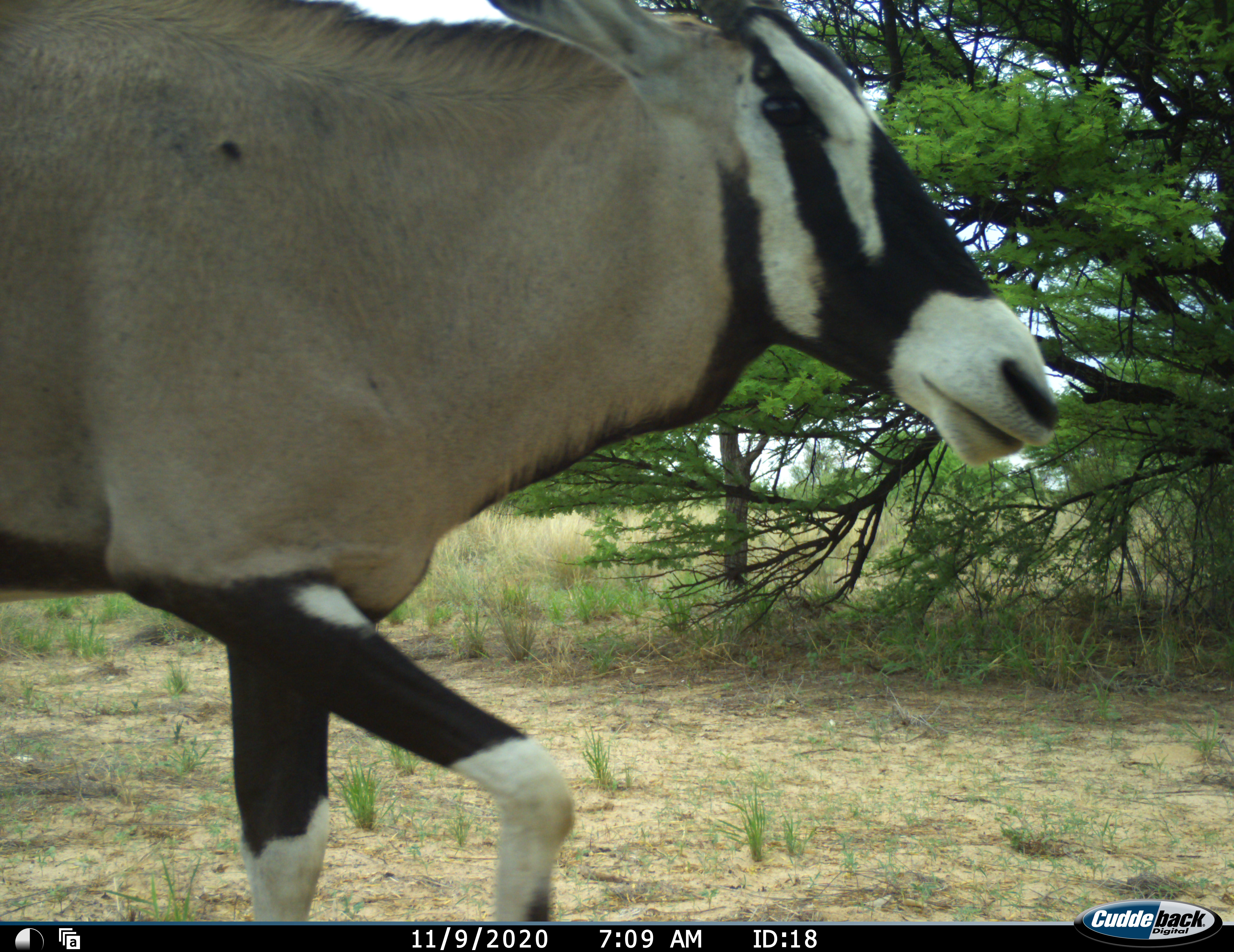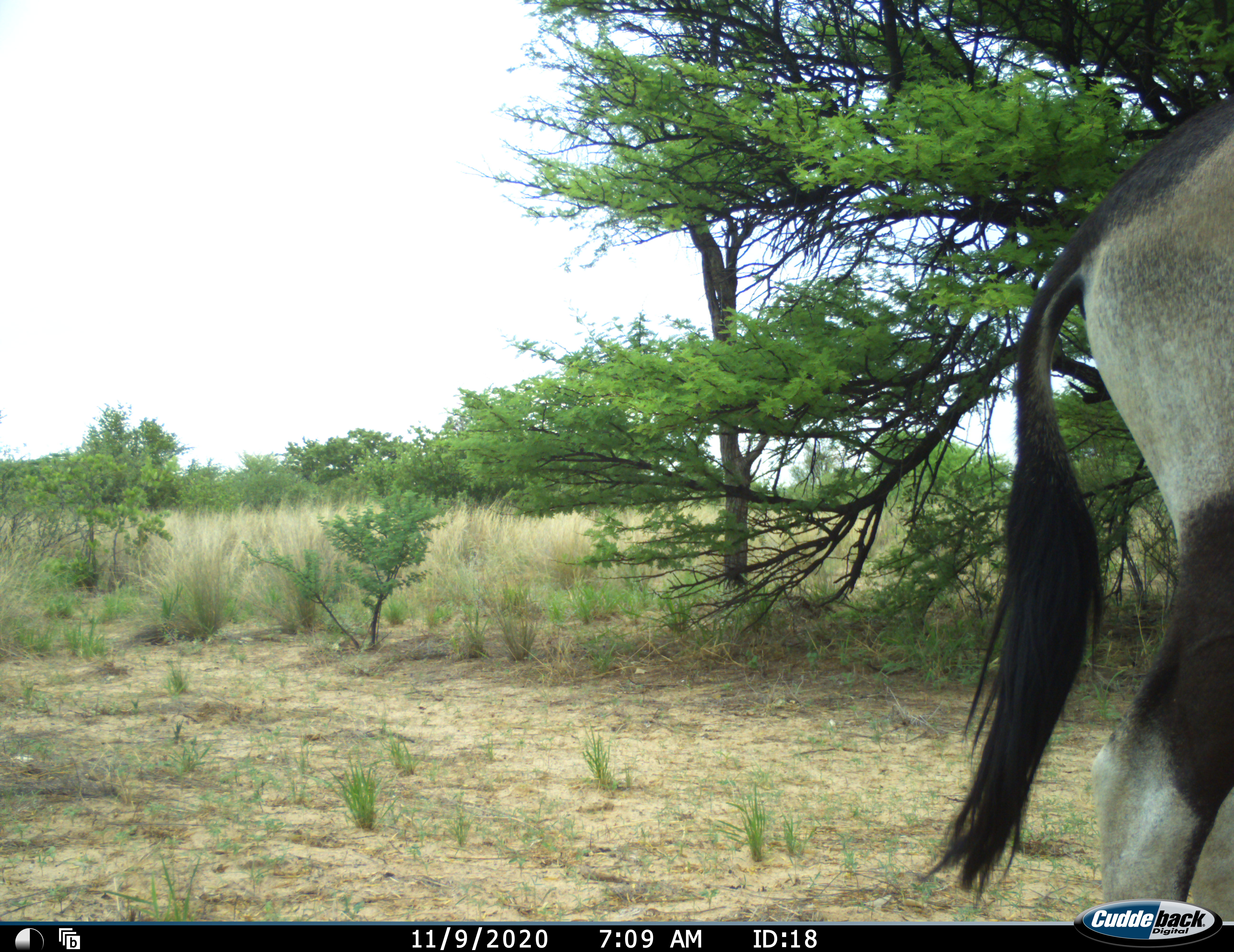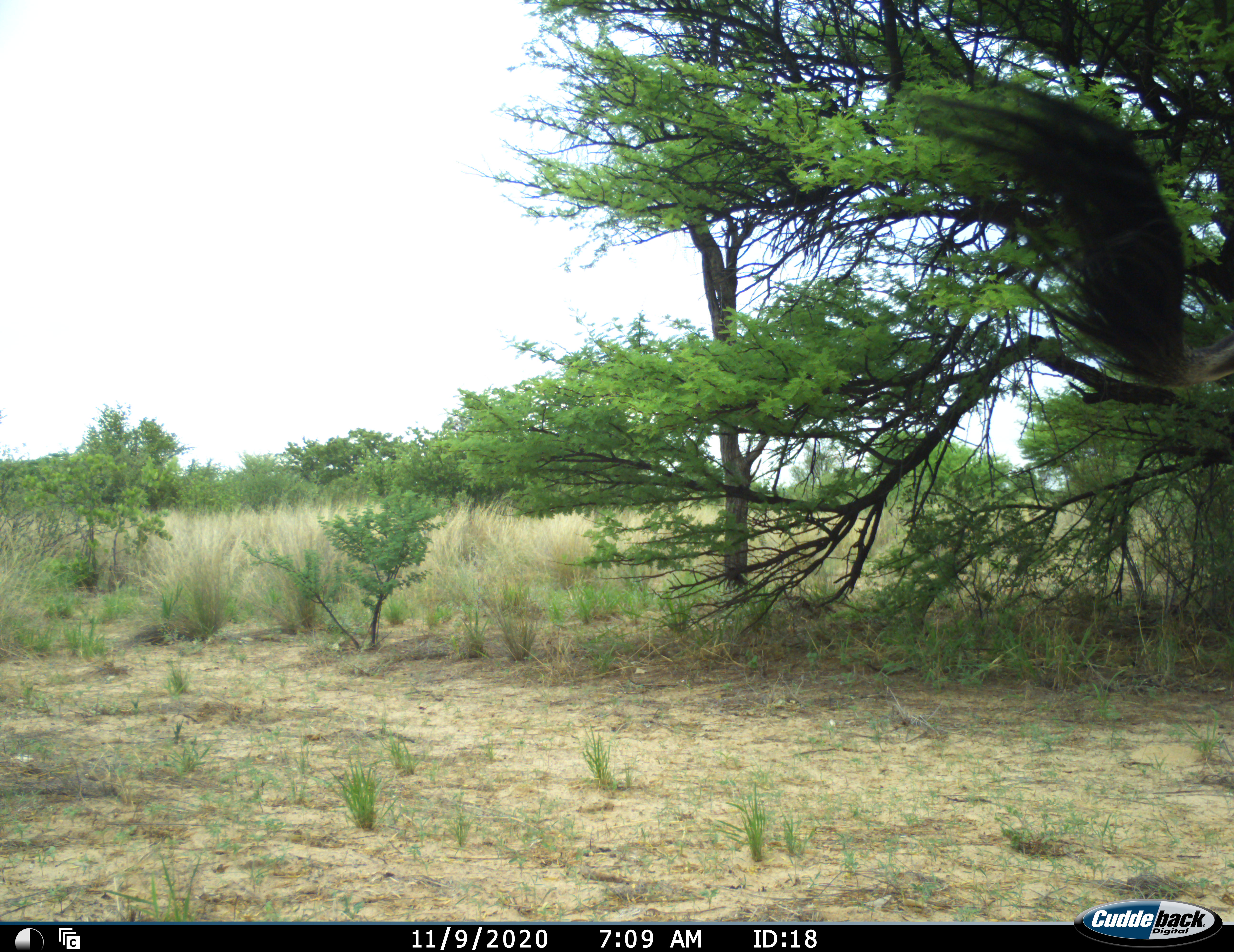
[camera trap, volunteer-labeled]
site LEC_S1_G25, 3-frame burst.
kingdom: Animalia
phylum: Chordata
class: Mammalia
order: Artiodactyla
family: Bovidae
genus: Oryx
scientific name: Oryx gazella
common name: gemsbok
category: oryx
Oryx (gemsbok) (Oryx gazella), count 1. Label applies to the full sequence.